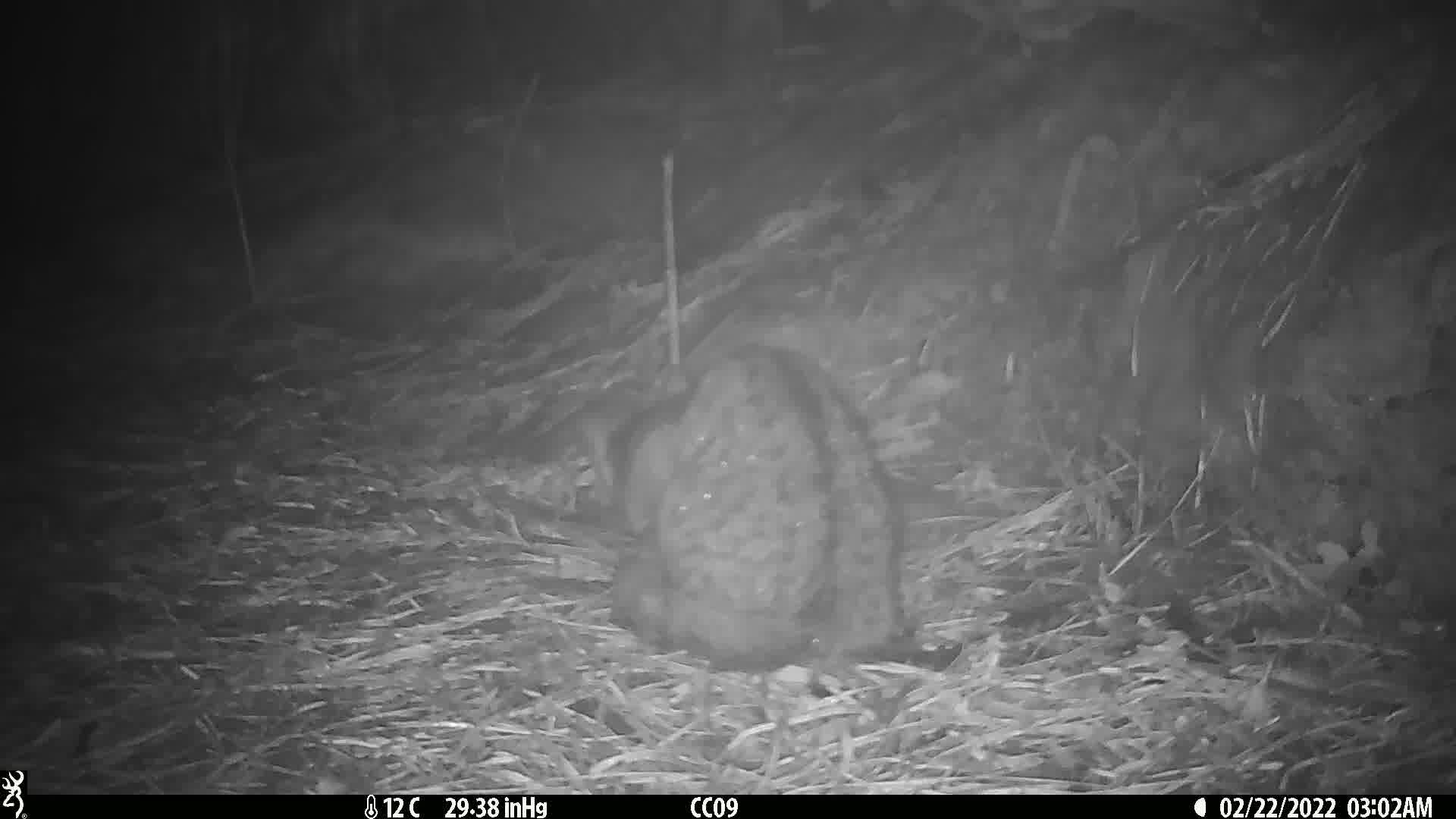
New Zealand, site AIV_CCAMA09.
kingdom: Animalia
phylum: Chordata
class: Mammalia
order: Carnivora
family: Felidae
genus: Felis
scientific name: Felis catus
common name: domestic cat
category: cat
Cat (domestic cat) (Felis catus).